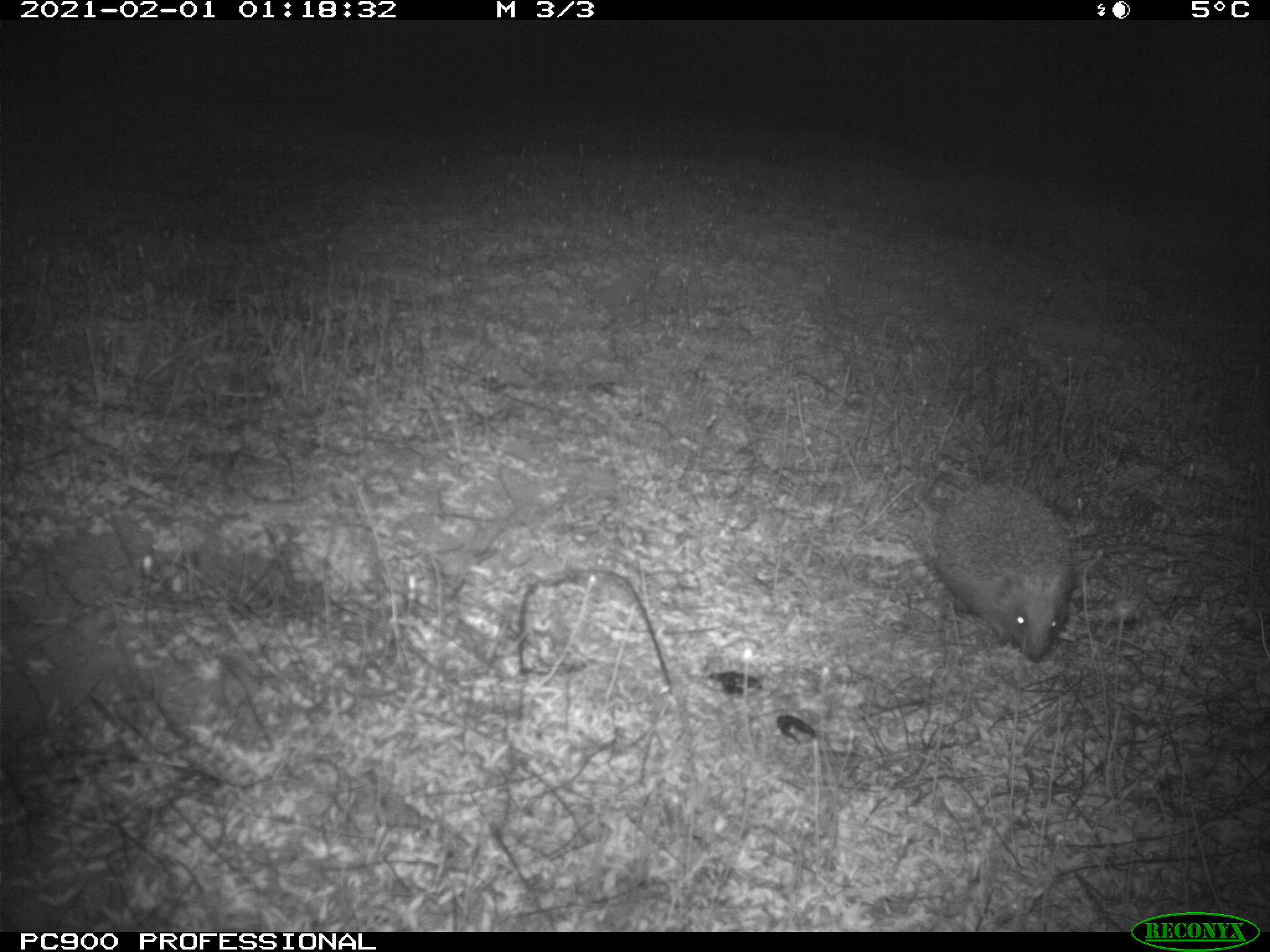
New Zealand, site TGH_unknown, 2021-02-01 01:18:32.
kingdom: Animalia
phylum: Chordata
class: Mammalia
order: Eulipotyphla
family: Erinaceidae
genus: Erinaceus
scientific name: Erinaceus europaeus europaeus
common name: european hedgehog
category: hedgehog